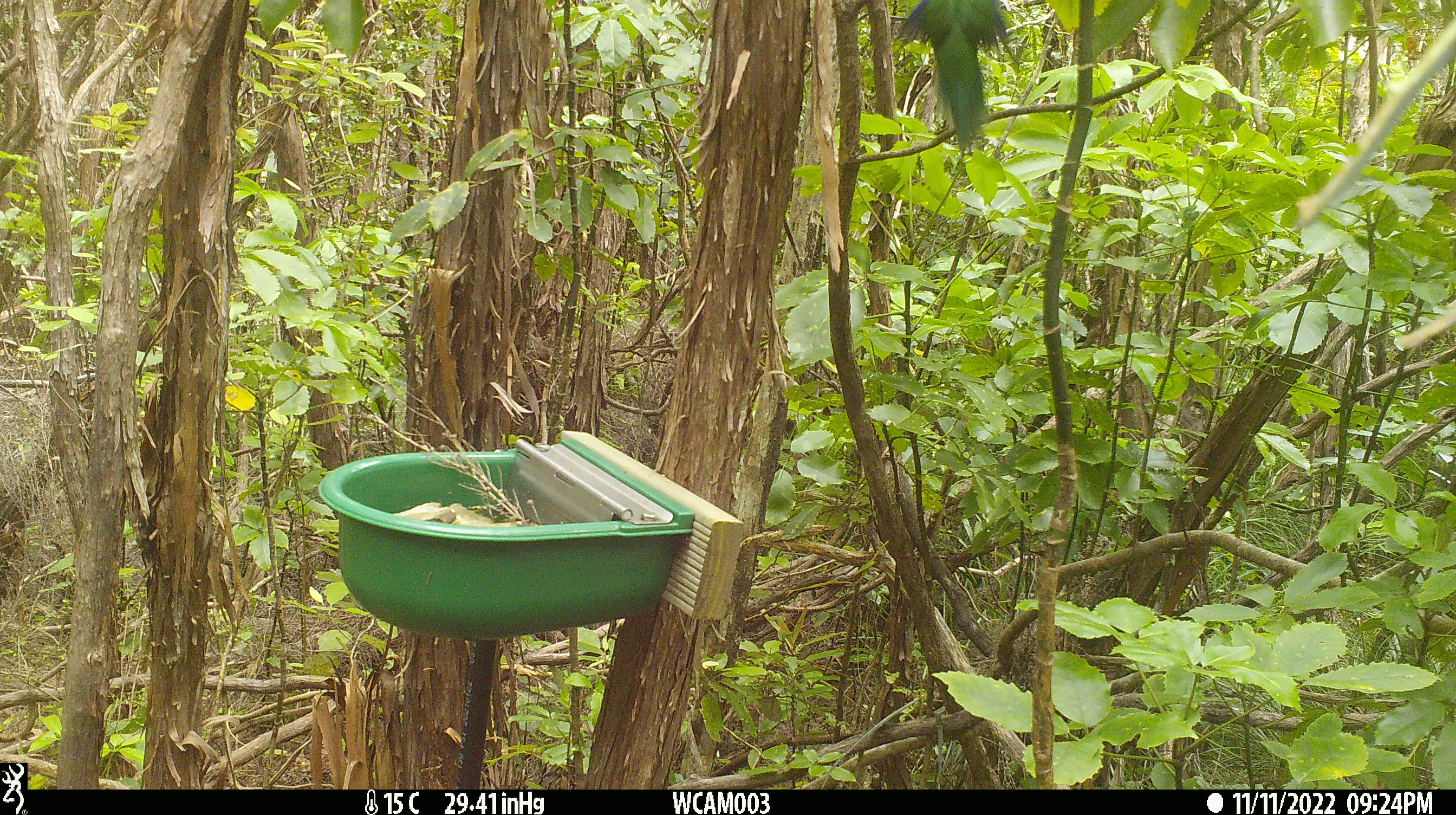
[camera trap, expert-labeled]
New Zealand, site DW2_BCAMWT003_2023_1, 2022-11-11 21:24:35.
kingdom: Animalia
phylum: Chordata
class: Aves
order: Psittaciformes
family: Psittaculidae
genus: Cyanoramphus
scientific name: Cyanoramphus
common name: parakeet